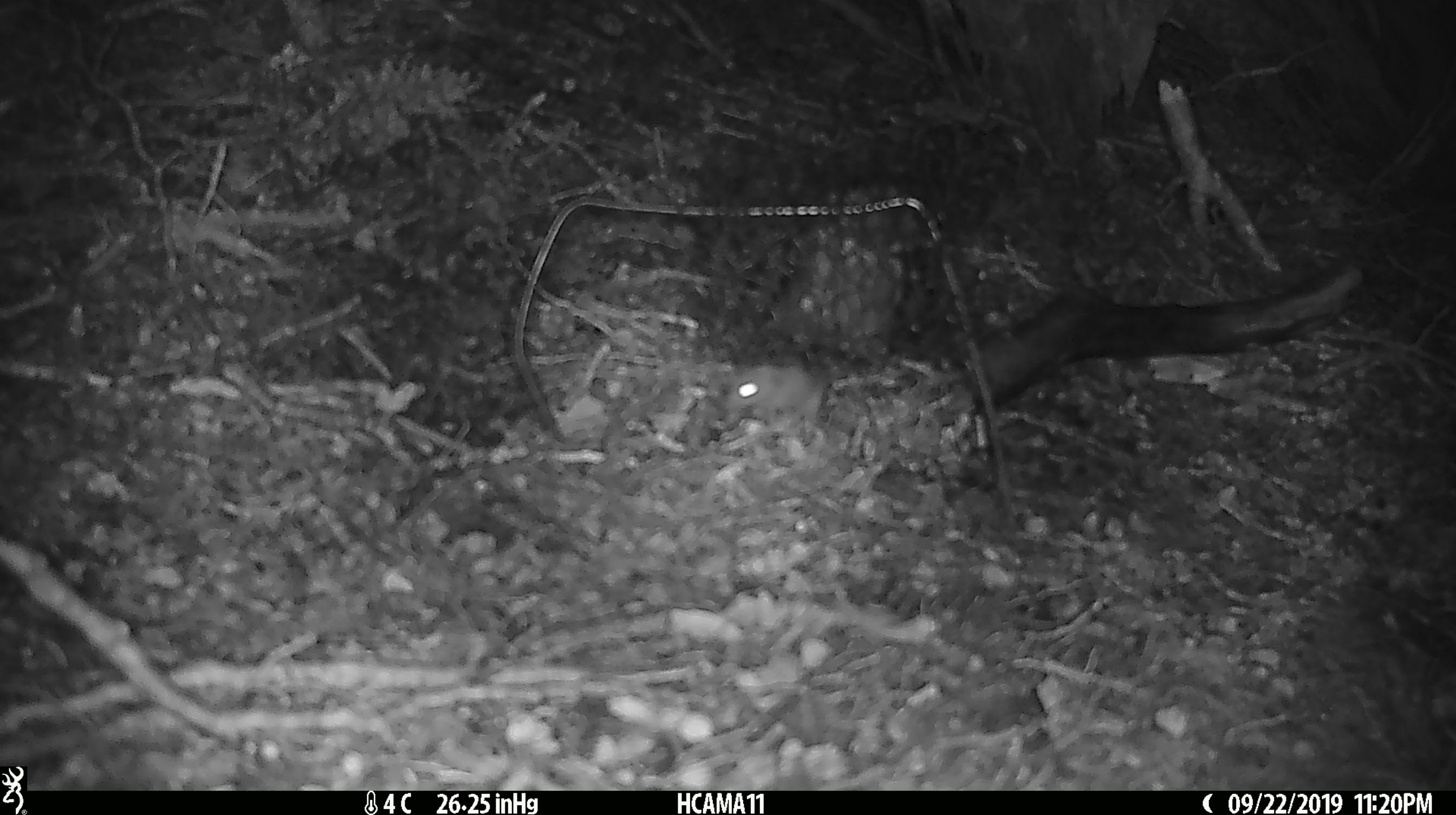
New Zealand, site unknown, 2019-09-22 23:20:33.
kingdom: Animalia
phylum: Chordata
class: Mammalia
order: Rodentia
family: Muridae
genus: Mus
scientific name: Mus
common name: mouse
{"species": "mouse (Mus)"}